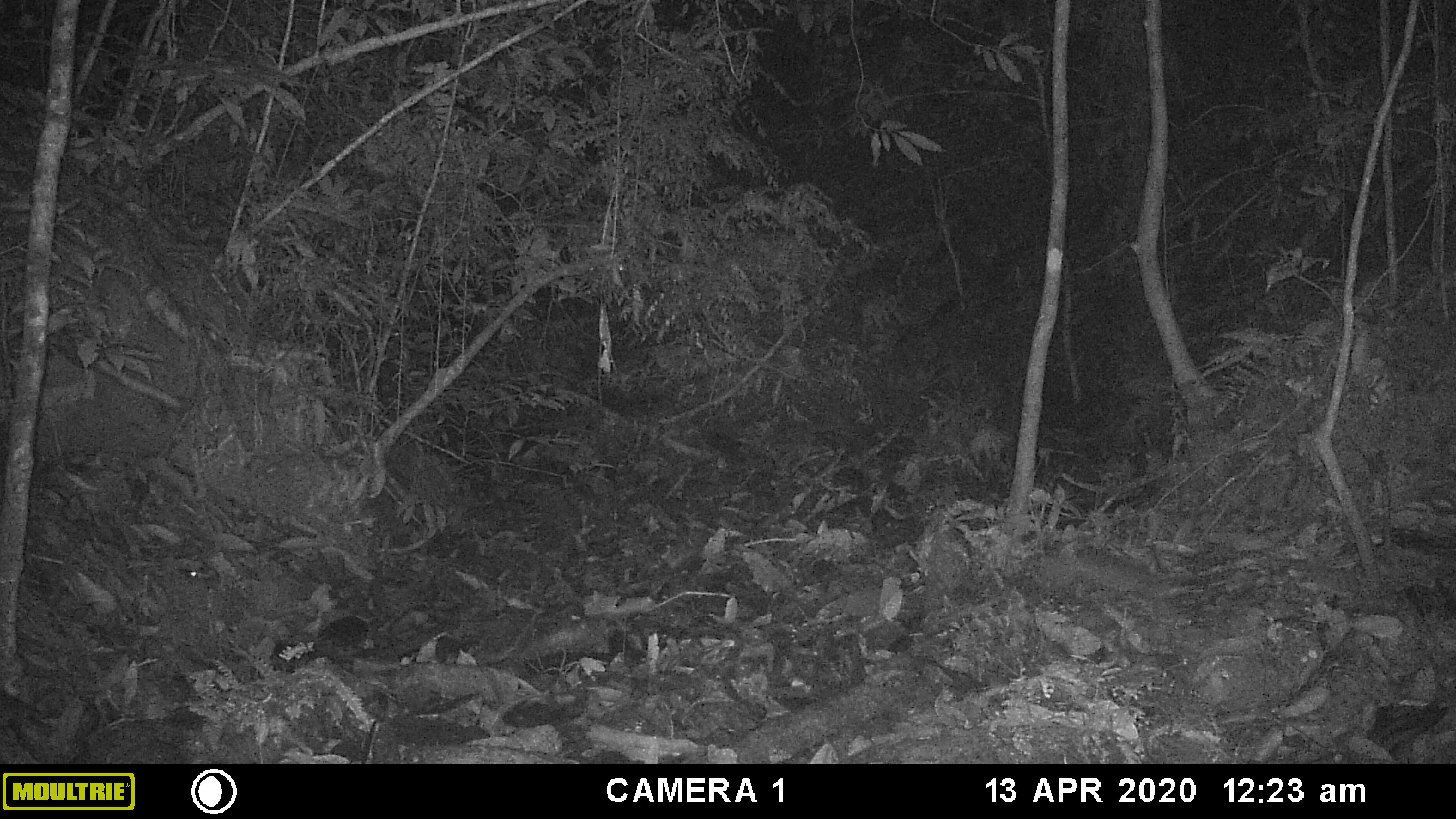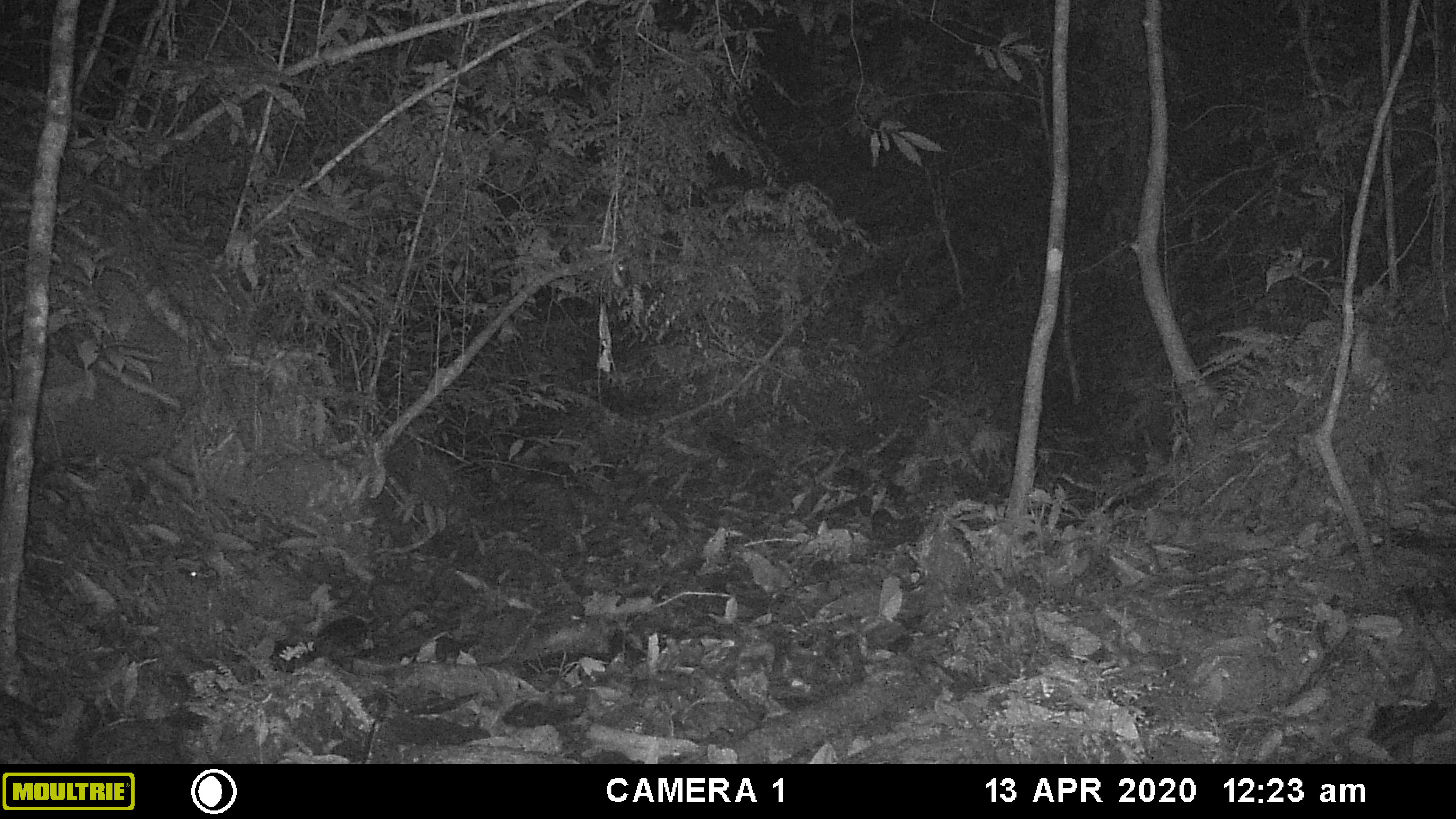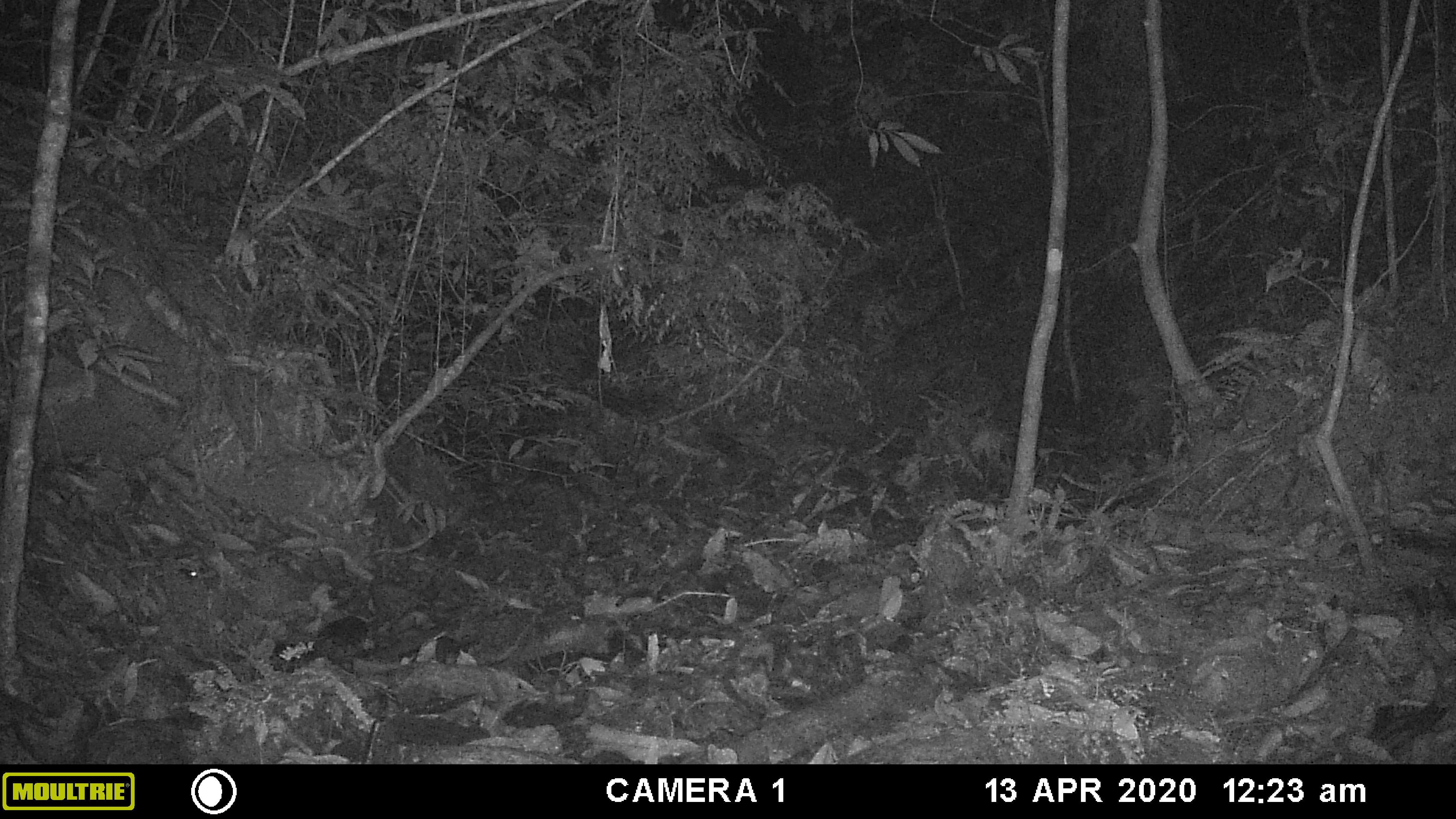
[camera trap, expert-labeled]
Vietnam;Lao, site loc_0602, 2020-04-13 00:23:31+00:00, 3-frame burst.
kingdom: Animalia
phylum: Chordata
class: Mammalia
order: Carnivora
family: Mustelidae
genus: Melogale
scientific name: Melogale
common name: ferret badger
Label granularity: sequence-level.